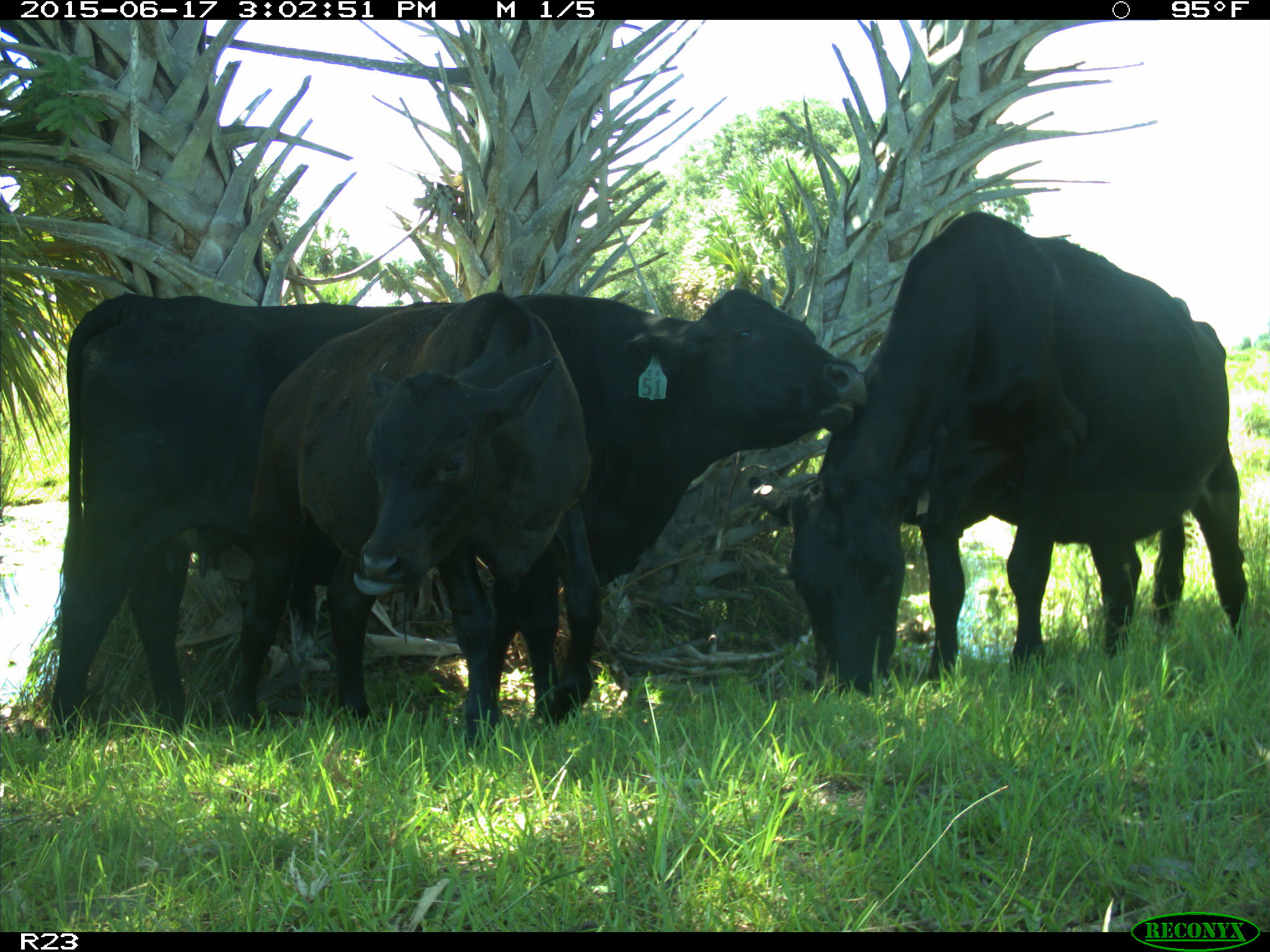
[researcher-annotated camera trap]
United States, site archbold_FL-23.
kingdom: Animalia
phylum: Chordata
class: Mammalia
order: Artiodactyla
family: Bovidae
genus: Bos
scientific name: Bos taurus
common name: domestic cow